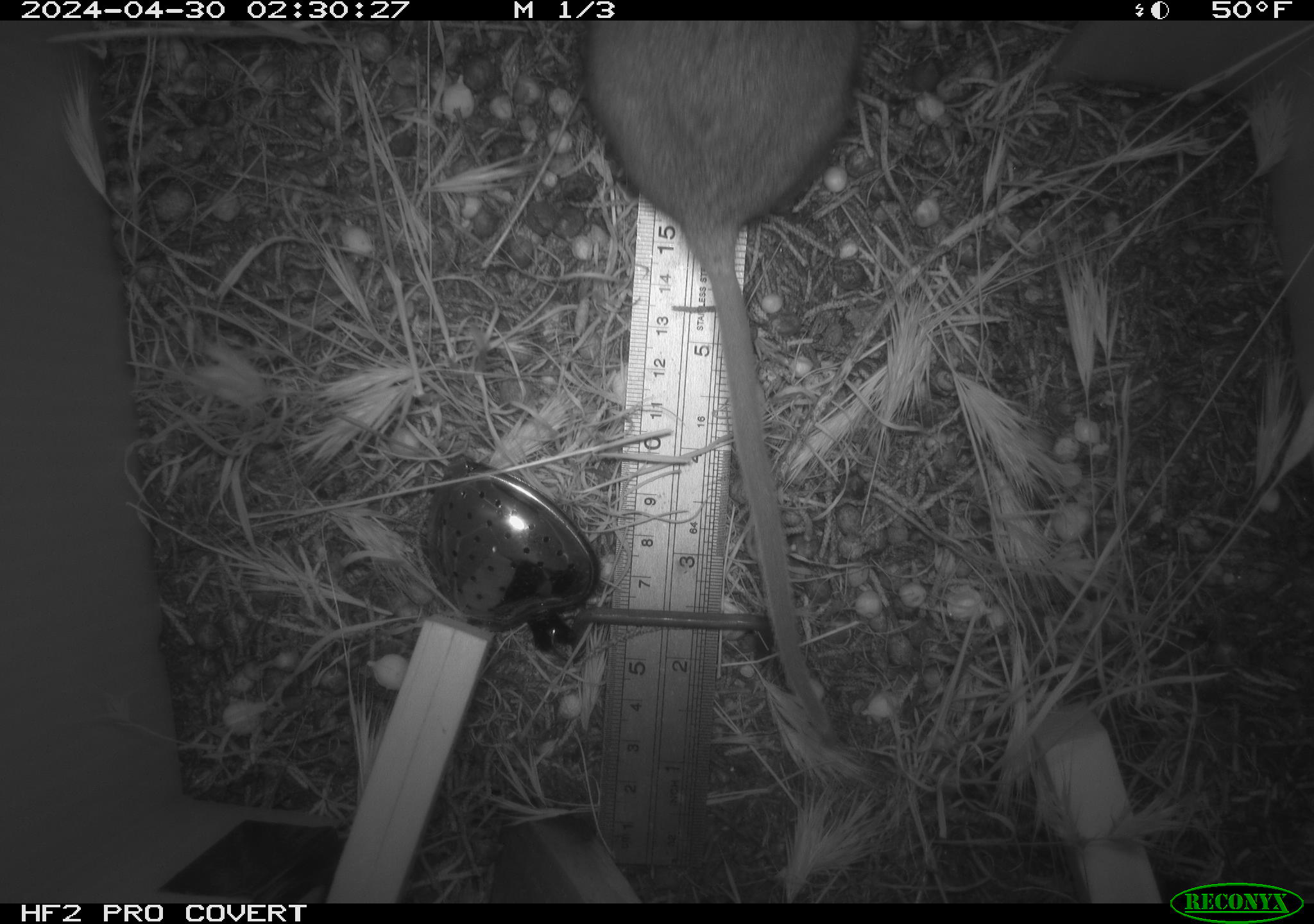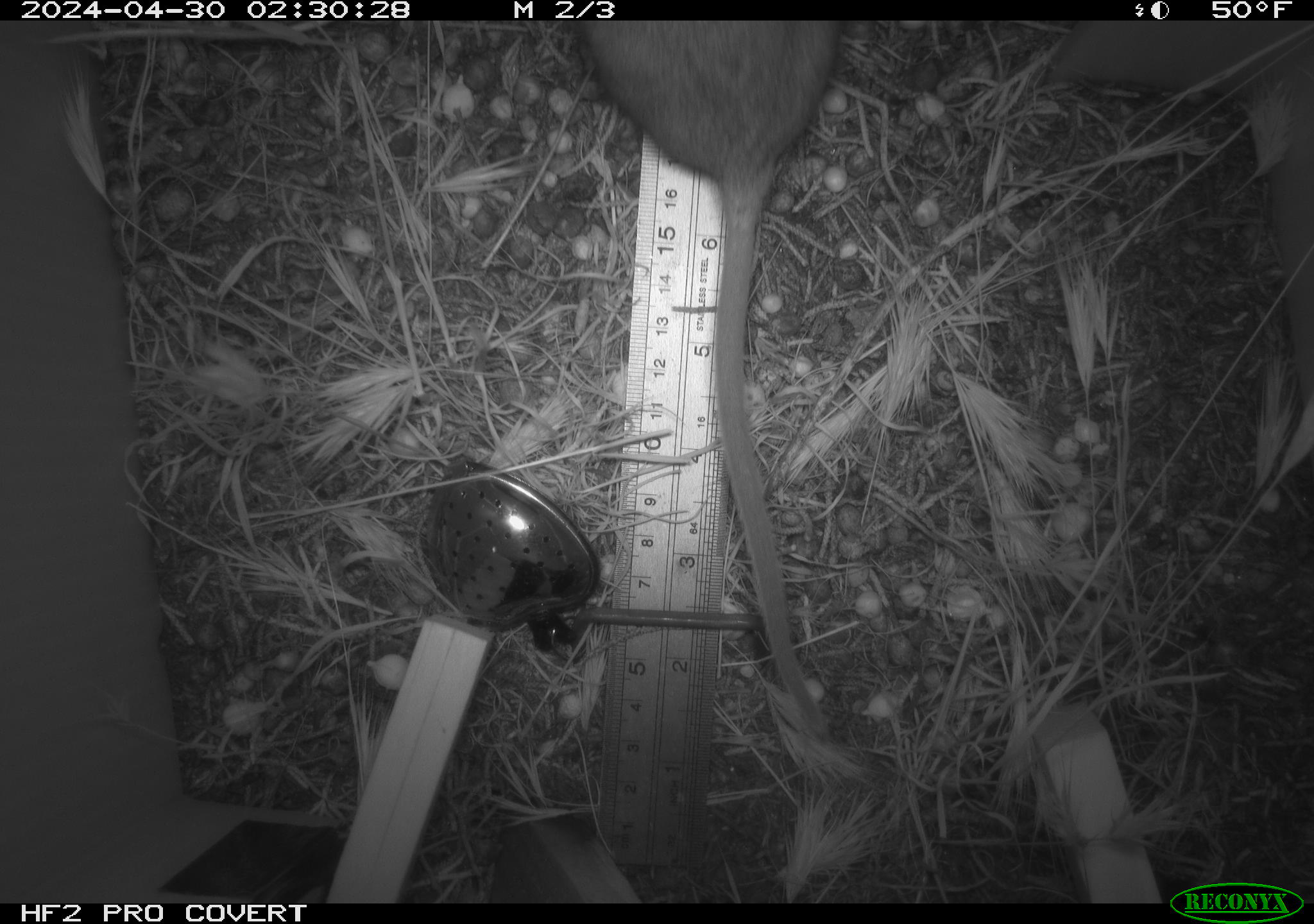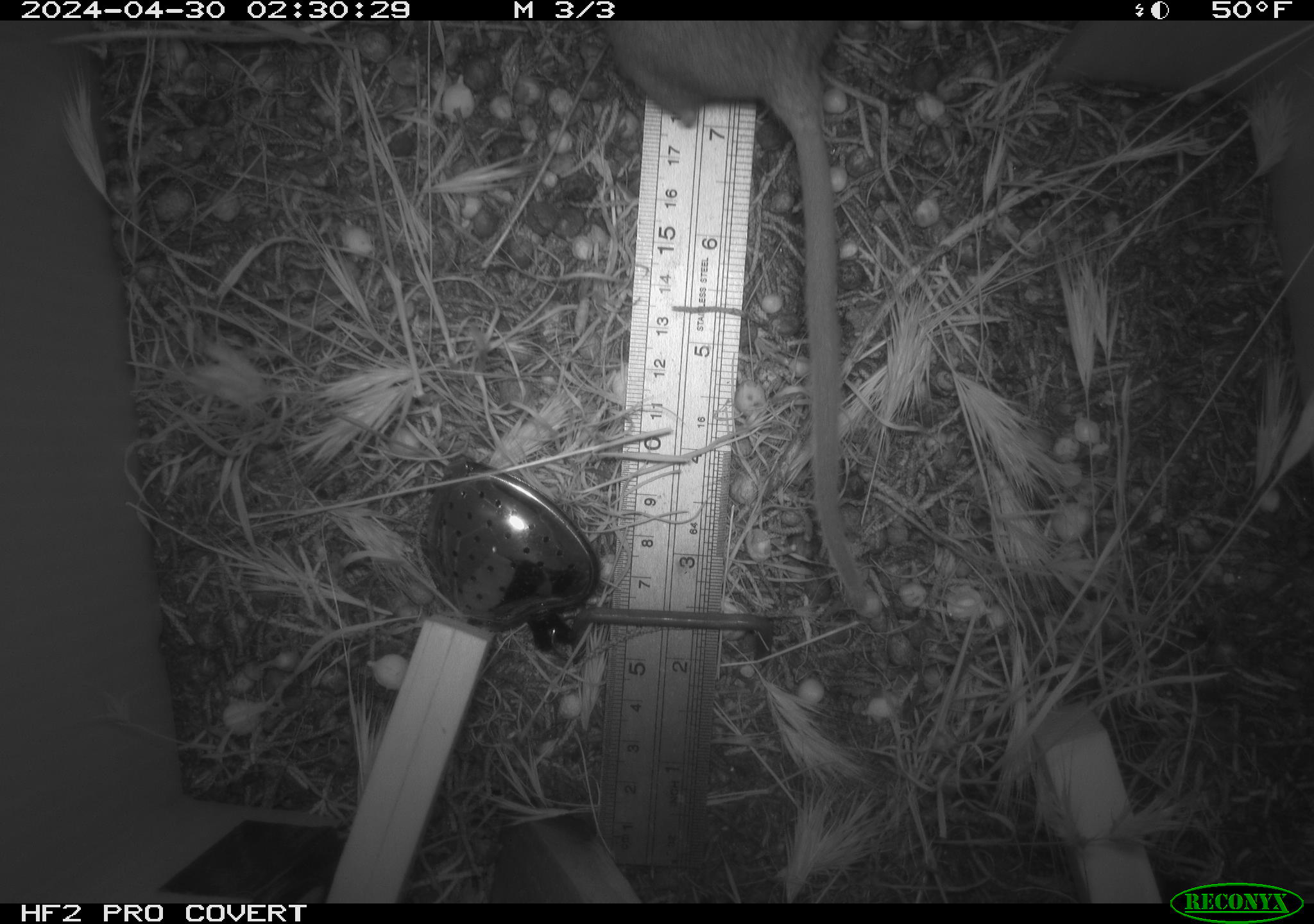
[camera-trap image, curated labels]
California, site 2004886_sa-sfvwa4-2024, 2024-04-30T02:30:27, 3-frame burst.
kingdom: Animalia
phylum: Chordata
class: Mammalia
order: Rodentia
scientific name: Rodentia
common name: mouse species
Mouse species (Rodentia).